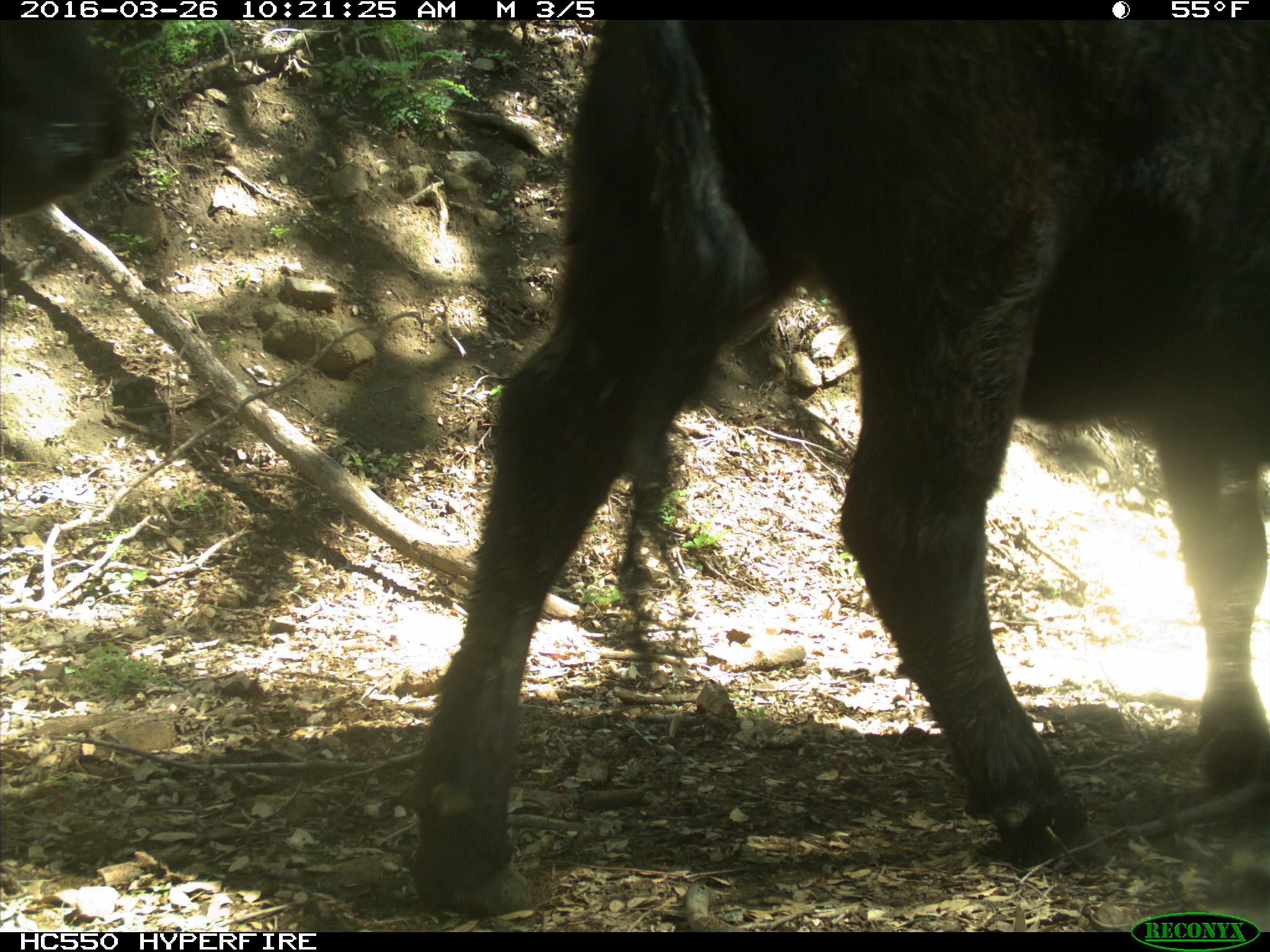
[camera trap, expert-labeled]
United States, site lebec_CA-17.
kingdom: Animalia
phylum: Chordata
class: Mammalia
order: Artiodactyla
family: Bovidae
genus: Bos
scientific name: Bos taurus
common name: domestic cow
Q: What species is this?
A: Bos taurus (domestic cow).